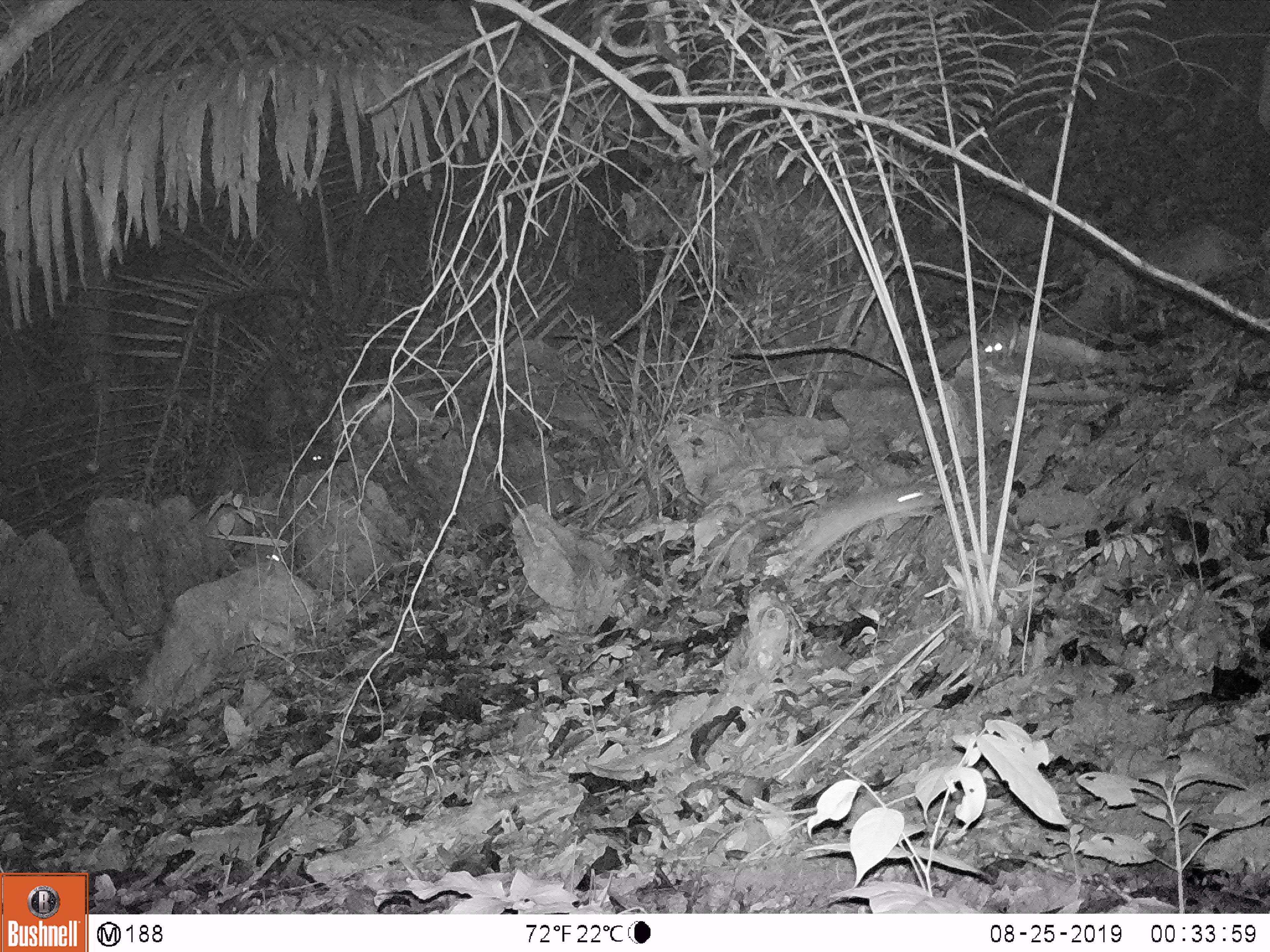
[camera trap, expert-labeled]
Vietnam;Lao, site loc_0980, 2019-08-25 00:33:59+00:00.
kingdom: Animalia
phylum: Chordata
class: Mammalia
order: Rodentia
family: Muridae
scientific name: Muridae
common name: old-world mice and rats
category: unidentified murid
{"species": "unidentified murid (old-world mice and rats) (Muridae)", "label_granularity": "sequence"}